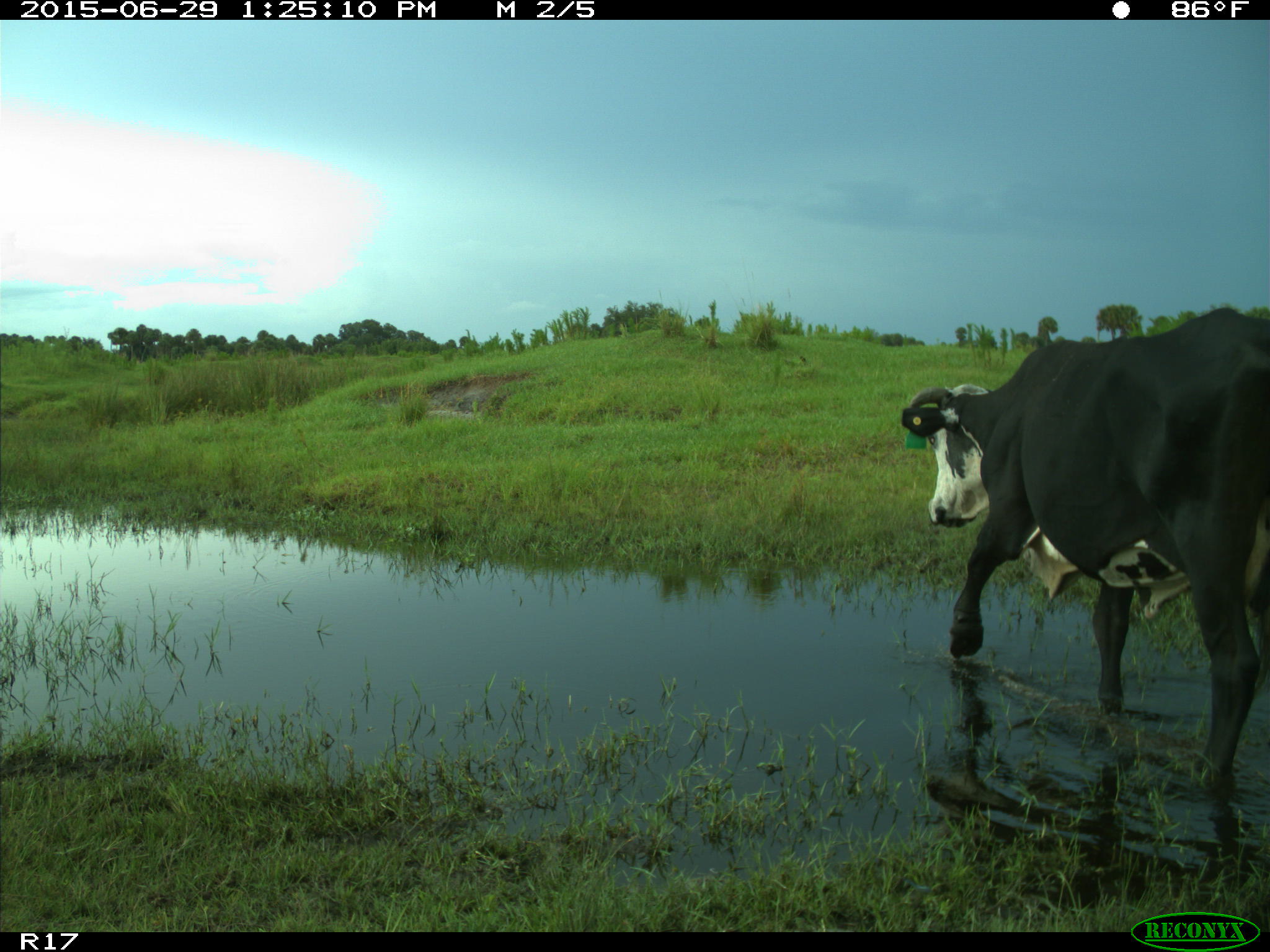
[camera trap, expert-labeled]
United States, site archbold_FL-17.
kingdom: Animalia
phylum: Chordata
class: Mammalia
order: Artiodactyla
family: Bovidae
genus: Bos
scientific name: Bos taurus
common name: domestic cow